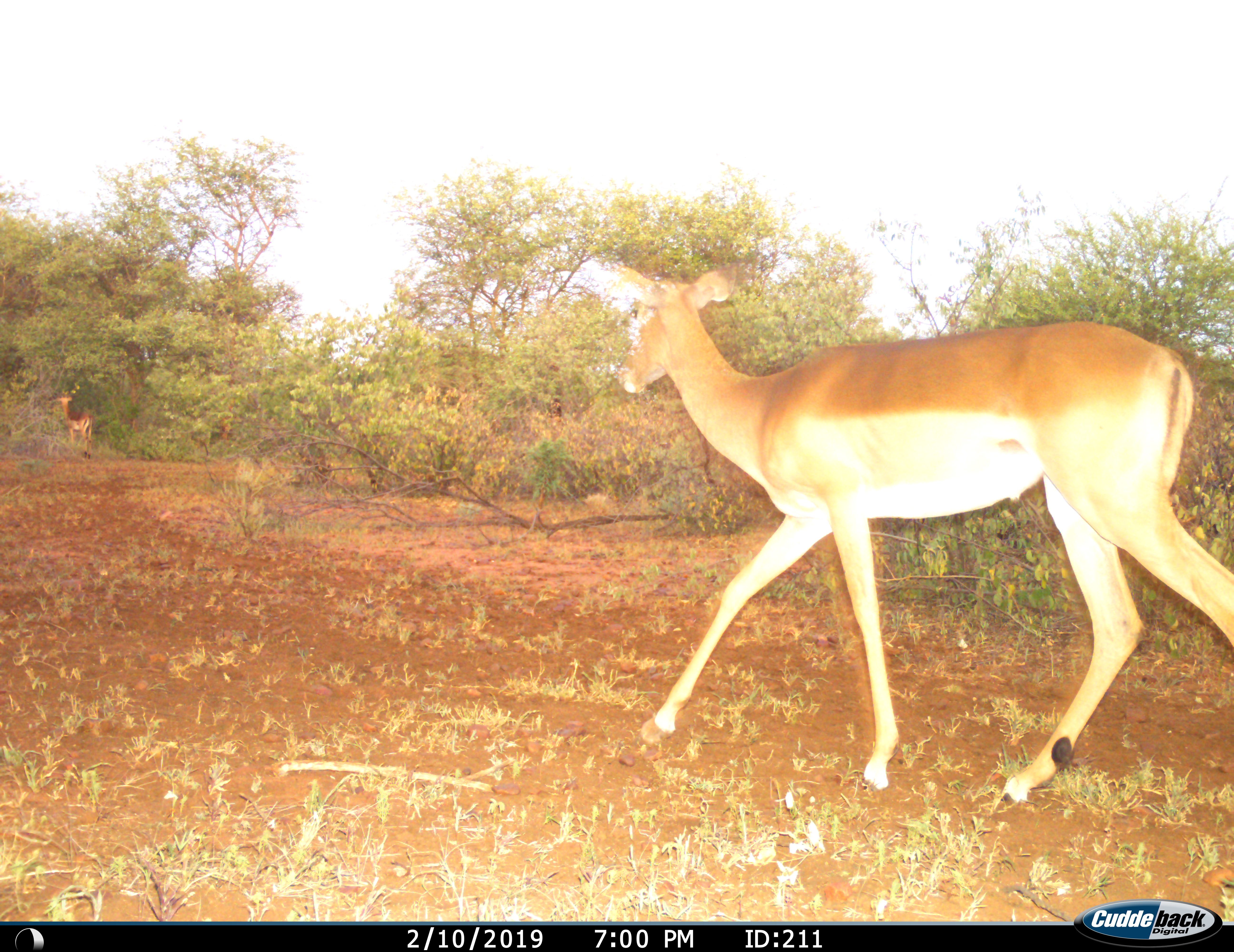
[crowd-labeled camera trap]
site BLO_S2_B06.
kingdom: Animalia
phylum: Chordata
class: Mammalia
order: Artiodactyla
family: Bovidae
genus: Aepyceros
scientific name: Aepyceros melampus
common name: impala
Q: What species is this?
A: Impala (Aepyceros melampus).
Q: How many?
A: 1.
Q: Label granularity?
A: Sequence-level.